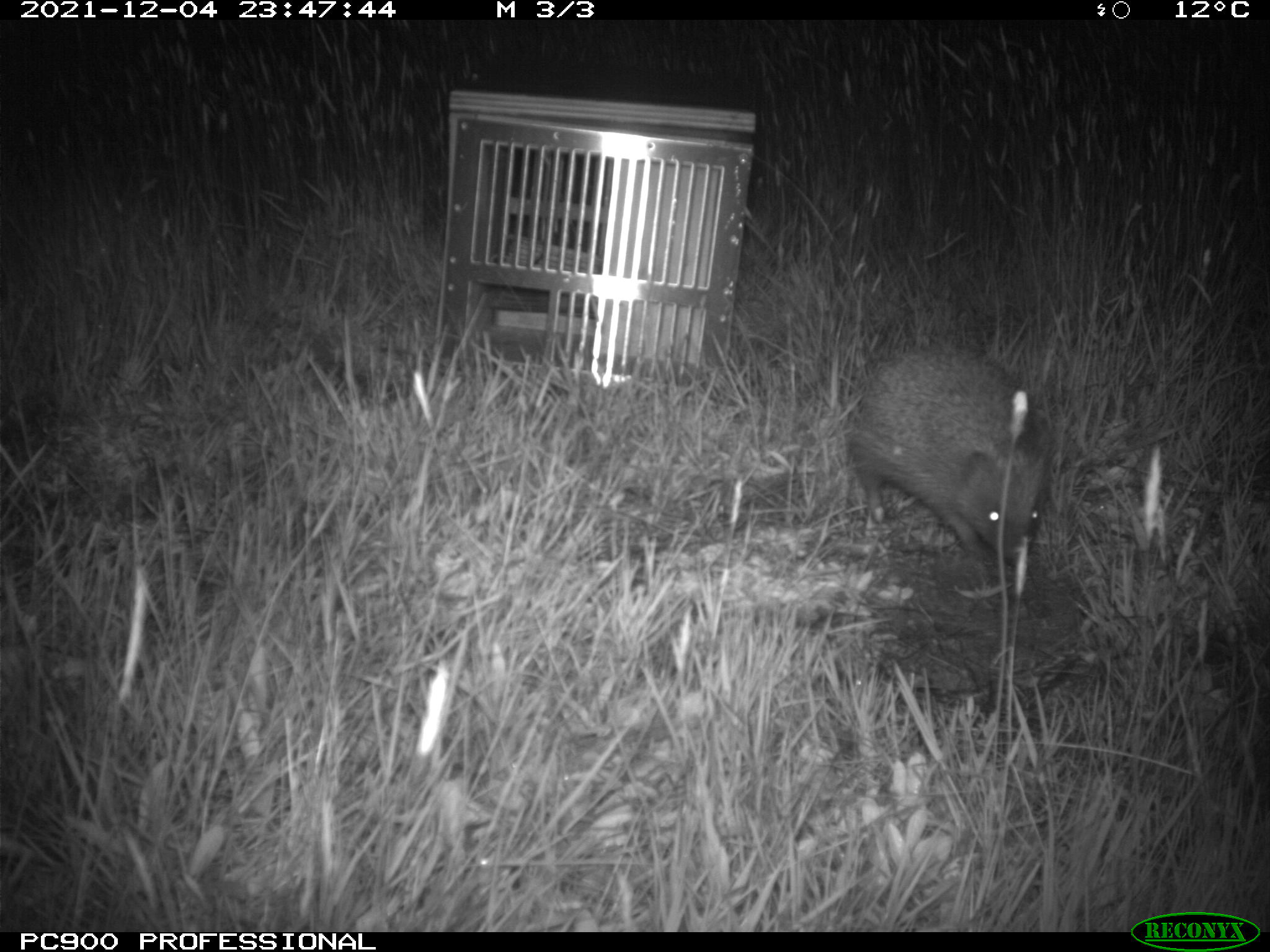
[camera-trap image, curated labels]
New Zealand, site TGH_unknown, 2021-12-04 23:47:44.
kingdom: Animalia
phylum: Chordata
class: Mammalia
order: Eulipotyphla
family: Erinaceidae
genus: Erinaceus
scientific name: Erinaceus europaeus europaeus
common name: european hedgehog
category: hedgehog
Hedgehog (european hedgehog) (Erinaceus europaeus europaeus).